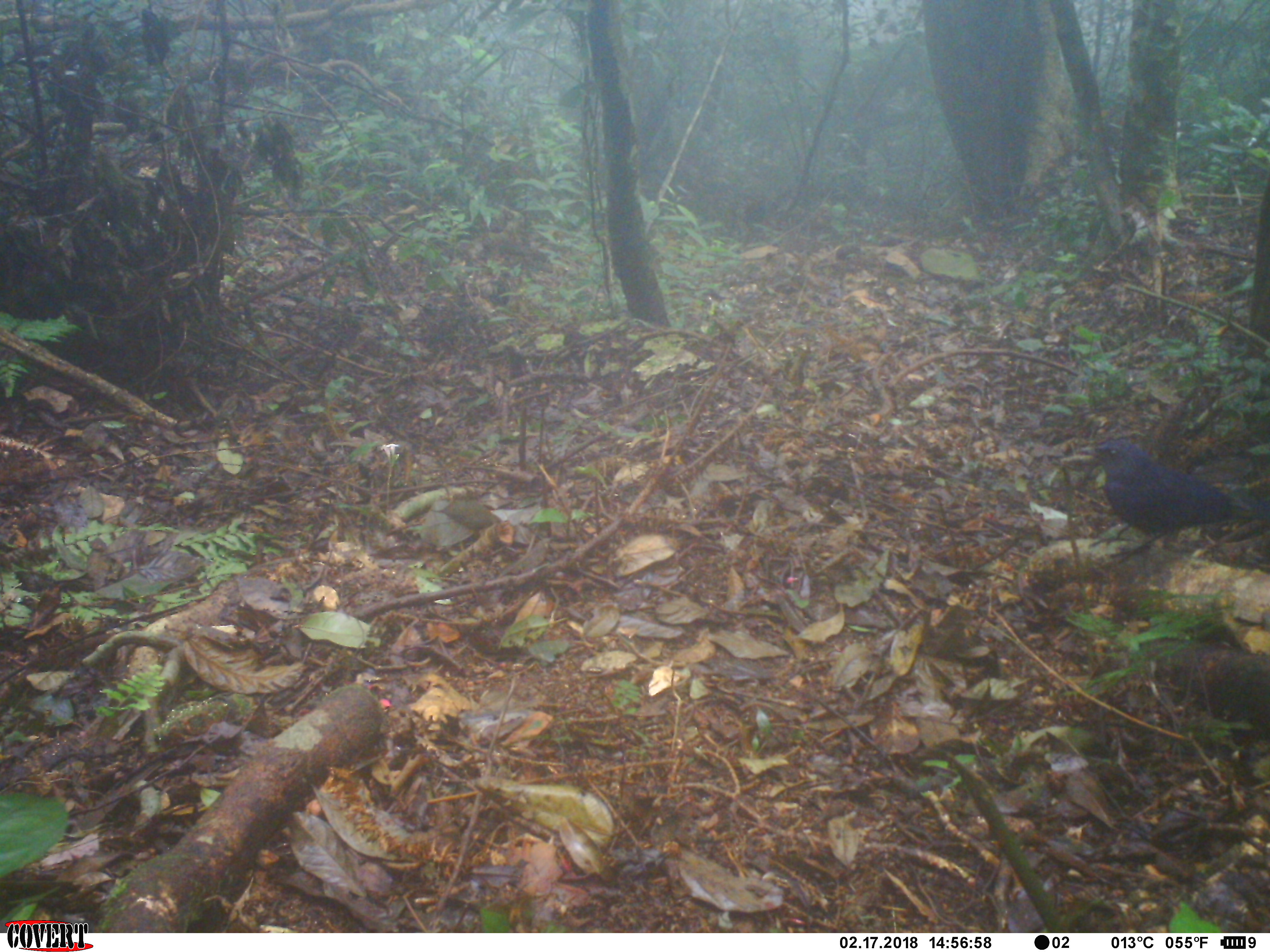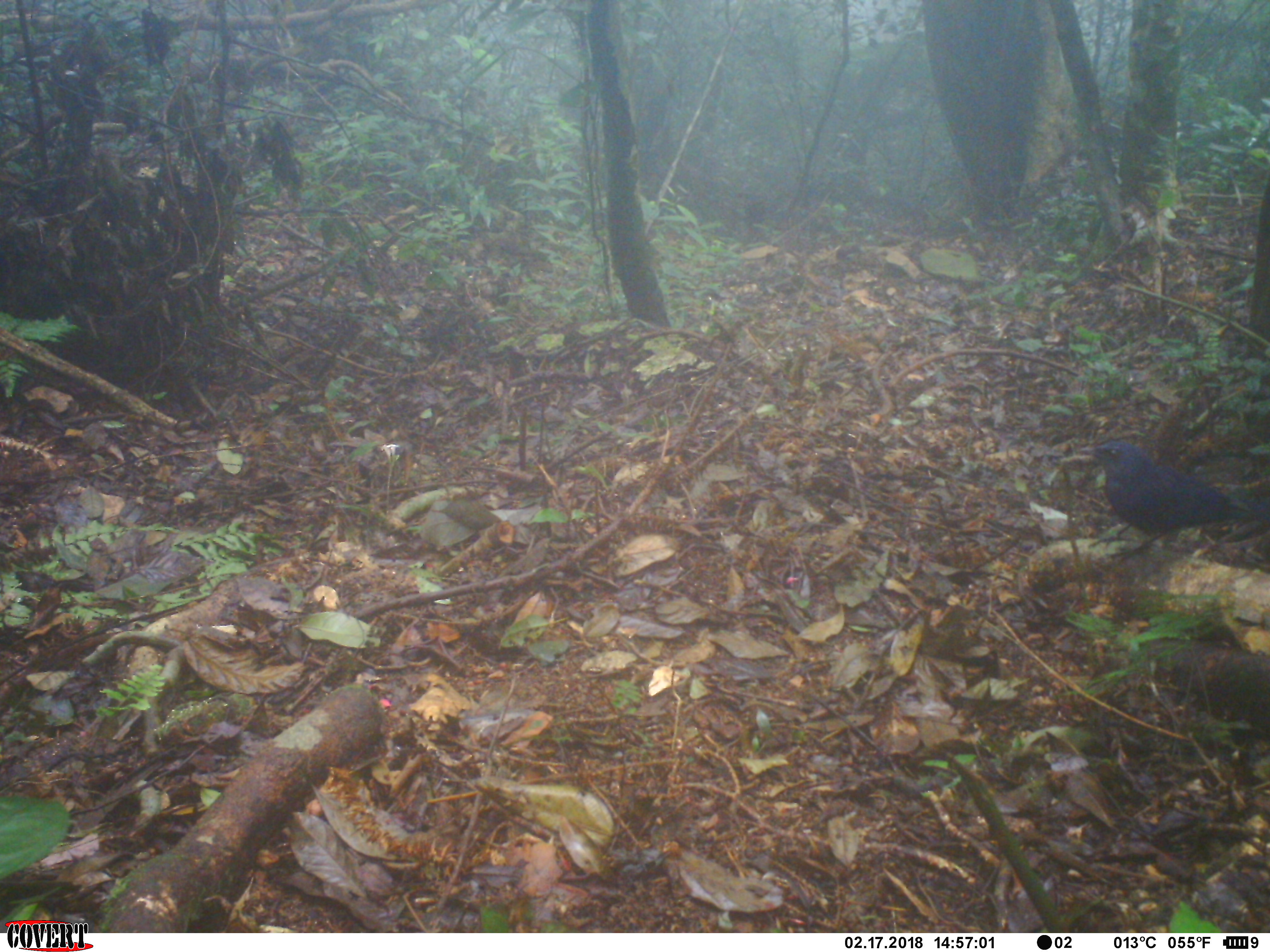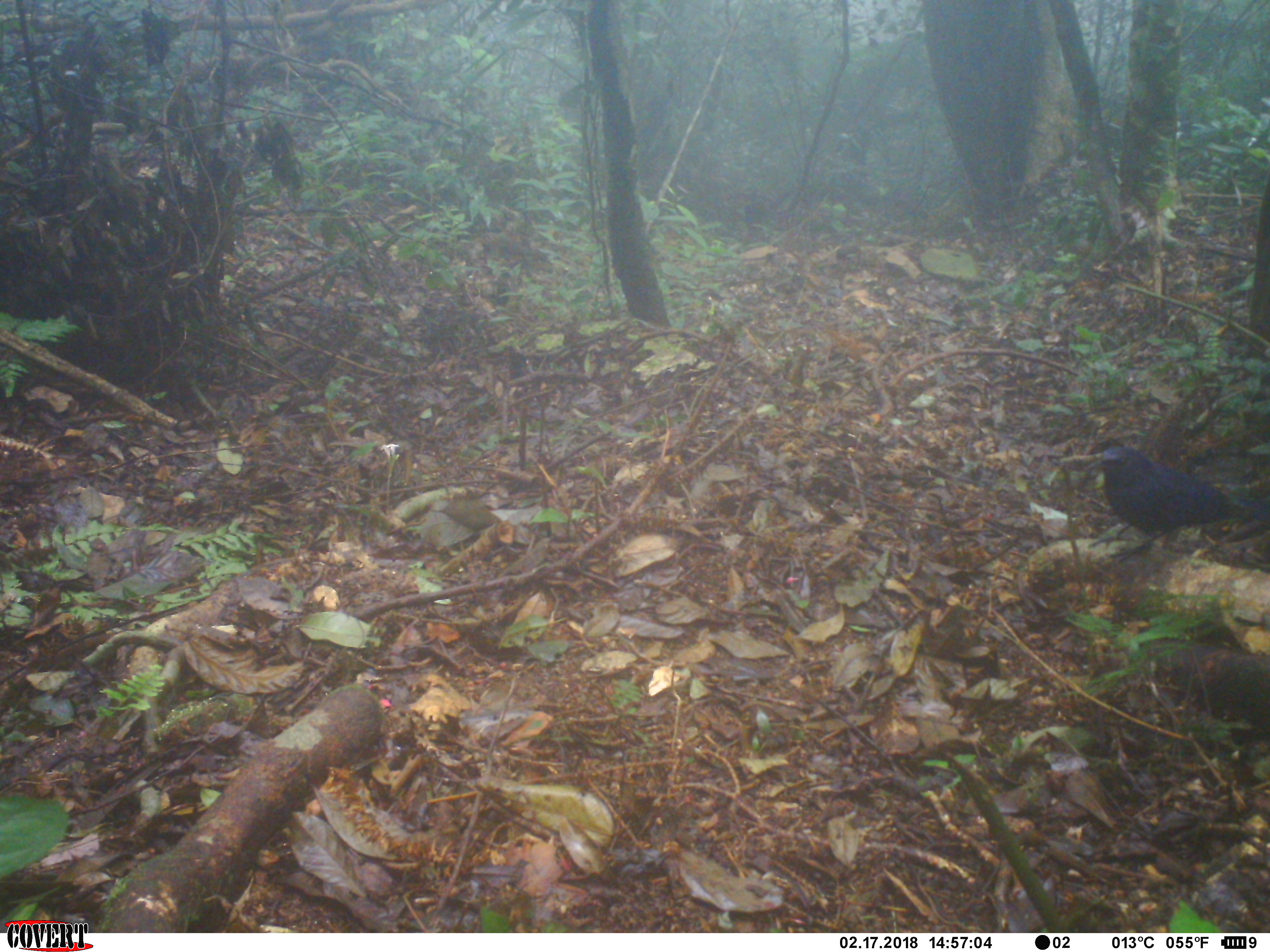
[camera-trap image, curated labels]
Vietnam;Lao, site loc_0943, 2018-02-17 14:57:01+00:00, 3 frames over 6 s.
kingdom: Animalia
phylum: Chordata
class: Aves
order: Passeriformes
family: Muscicapidae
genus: Myophonus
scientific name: Myophonus caeruleus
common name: blue whistling thrush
Blue whistling thrush (Myophonus caeruleus). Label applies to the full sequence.